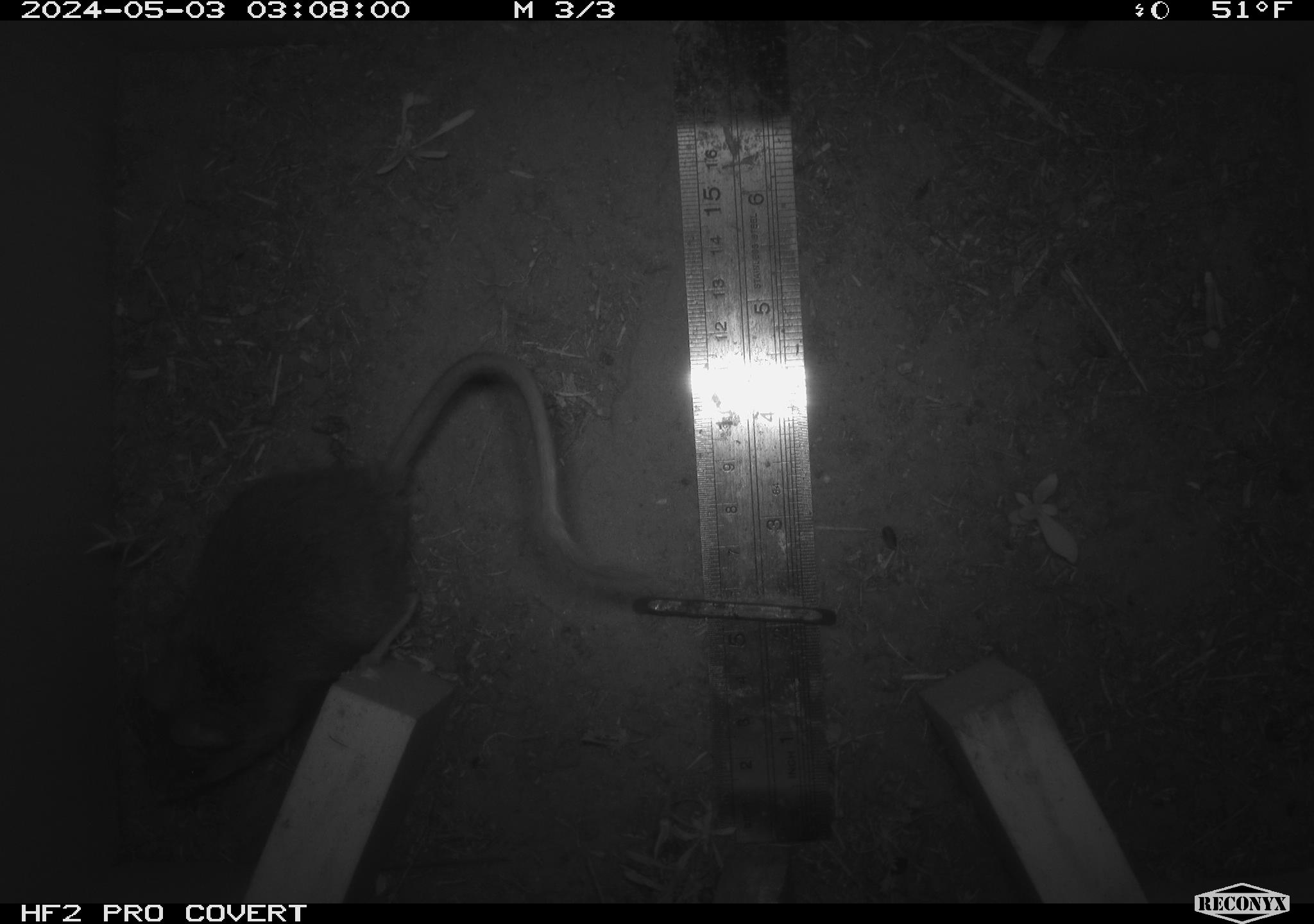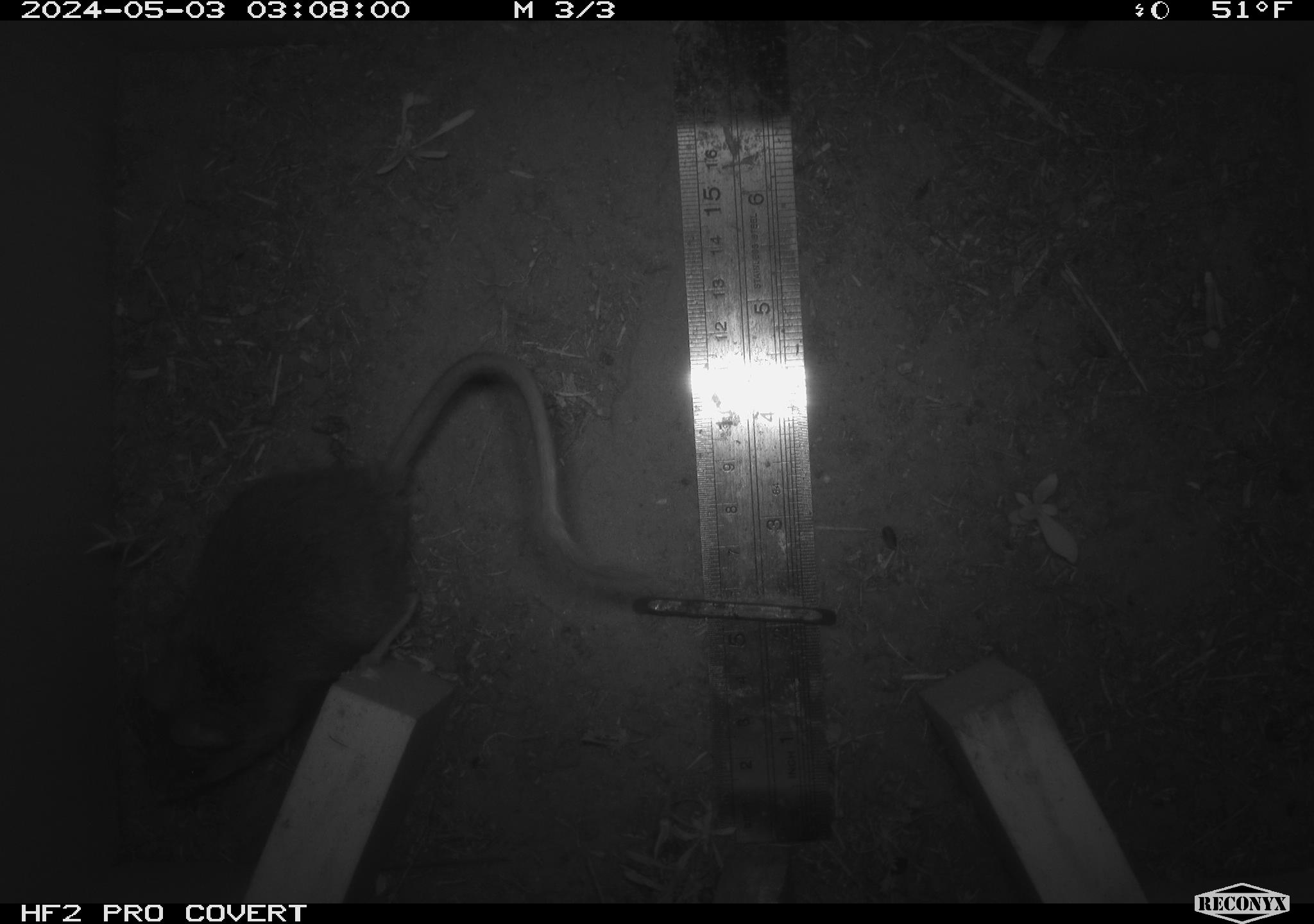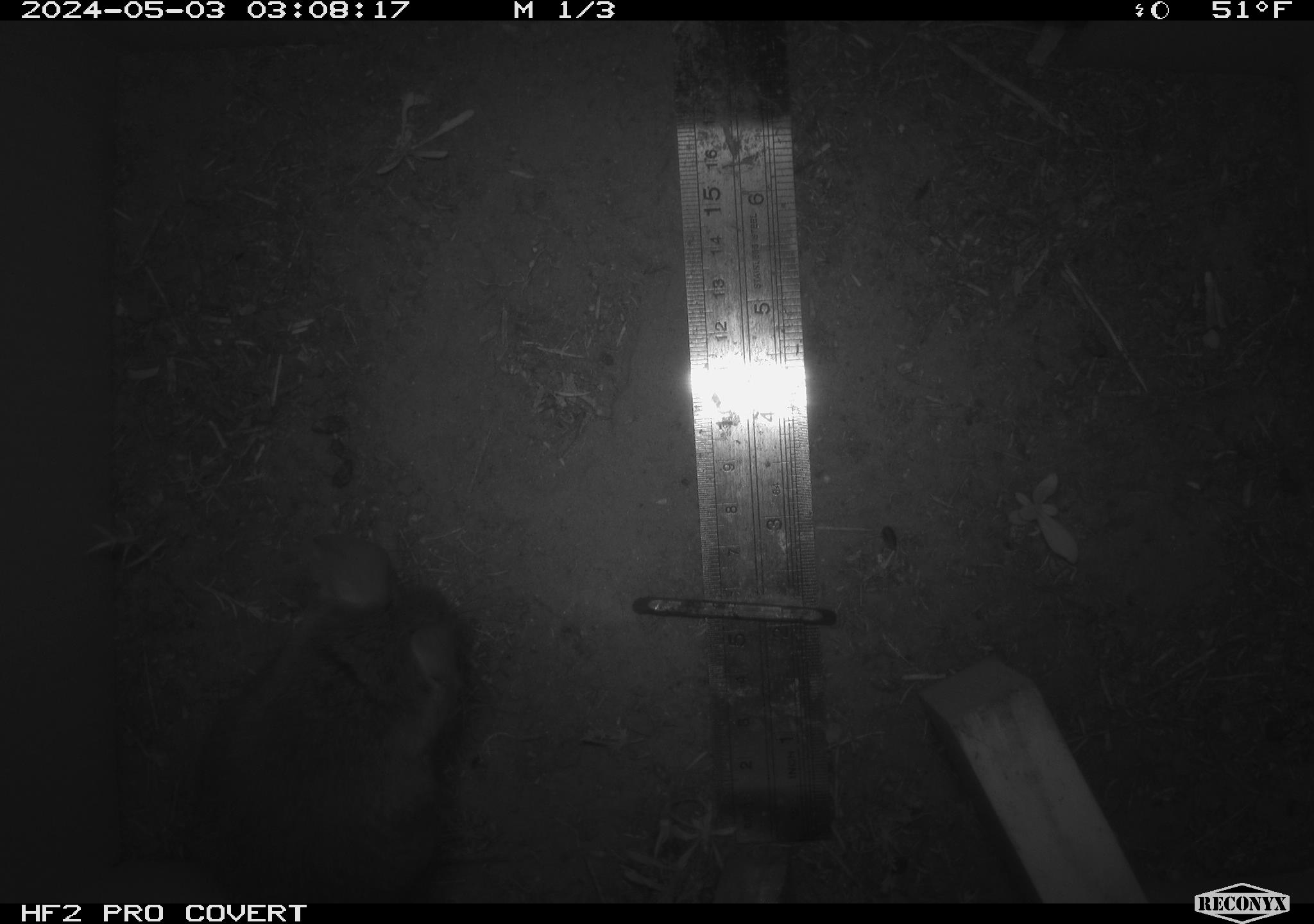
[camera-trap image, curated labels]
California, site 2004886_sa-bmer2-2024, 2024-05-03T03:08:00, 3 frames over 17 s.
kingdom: Animalia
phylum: Chordata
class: Mammalia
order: Rodentia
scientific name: Rodentia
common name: mouse species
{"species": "mouse species (Rodentia)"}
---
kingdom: Animalia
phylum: Chordata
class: Mammalia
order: Rodentia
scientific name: Rodentia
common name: woodrat or rat or mouse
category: woodrat or rat or mouse species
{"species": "woodrat or rat or mouse species (woodrat or rat or mouse) (Rodentia)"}